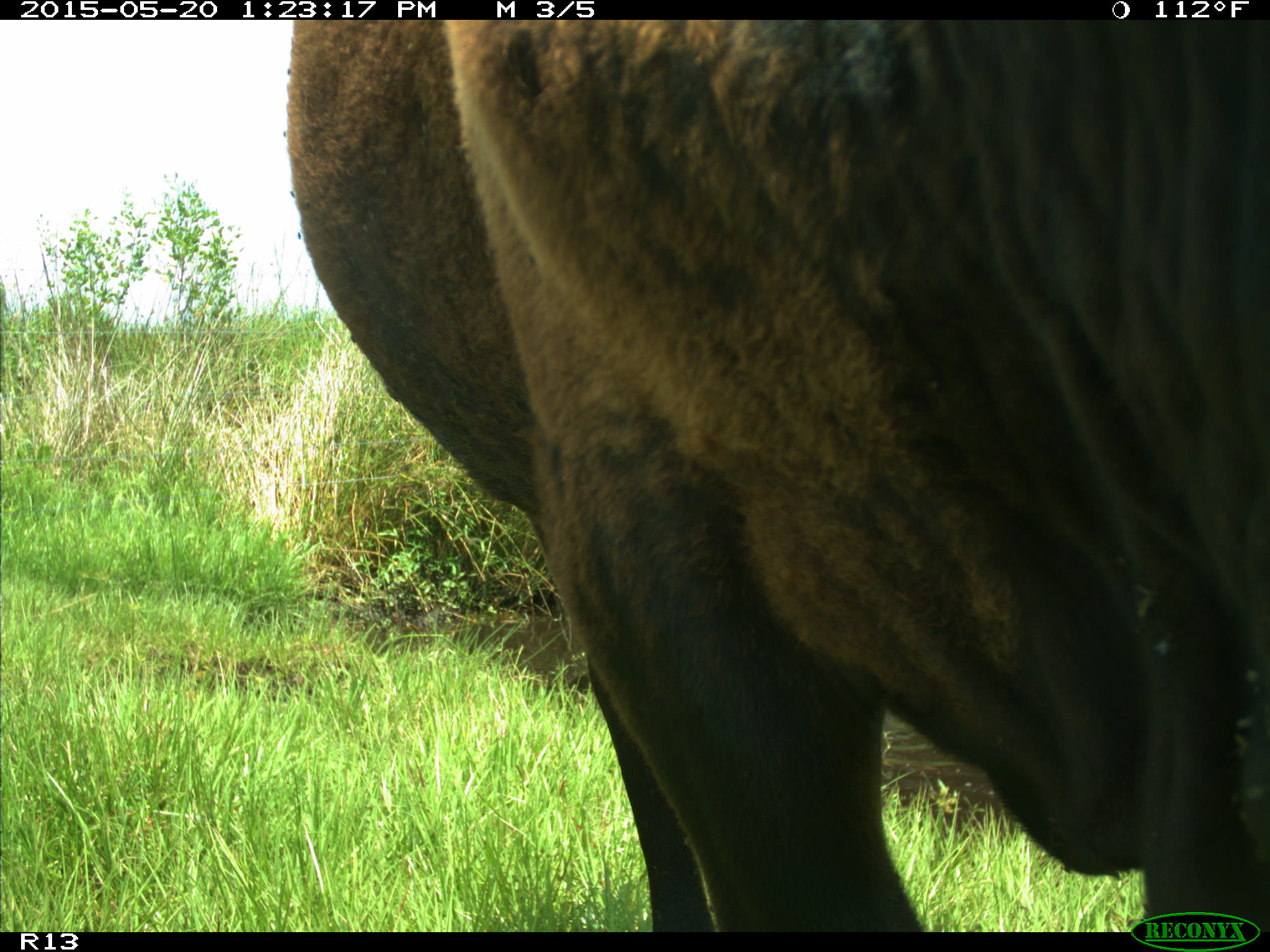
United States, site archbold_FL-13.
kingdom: Animalia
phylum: Chordata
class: Mammalia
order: Artiodactyla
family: Bovidae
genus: Bos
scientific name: Bos taurus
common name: domestic cow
Bos taurus (domestic cow).